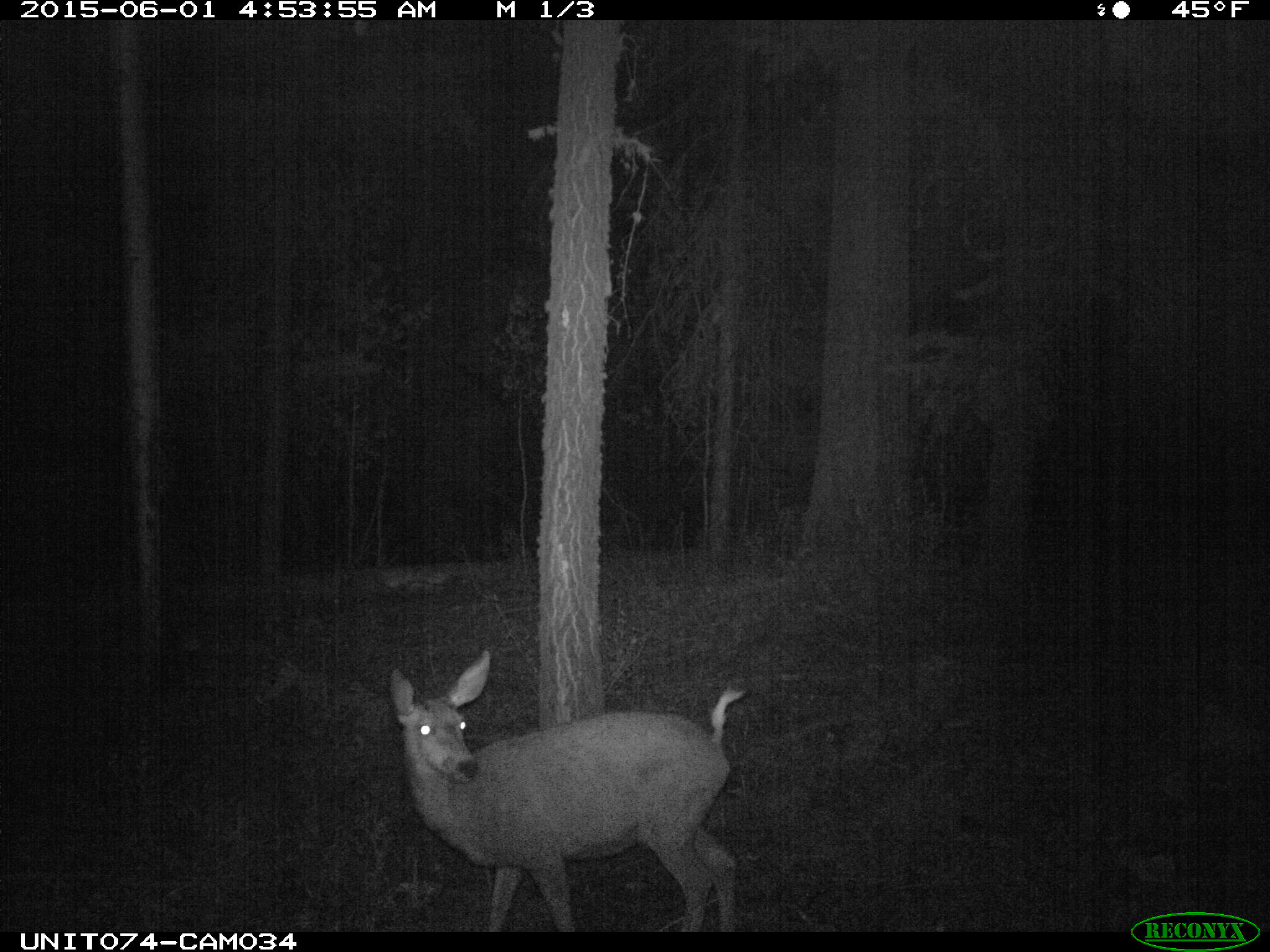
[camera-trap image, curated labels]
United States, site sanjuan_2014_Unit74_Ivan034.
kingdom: Animalia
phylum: Chordata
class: Mammalia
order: Artiodactyla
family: Cervidae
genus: Odocoileus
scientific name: Odocoileus hemionus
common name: mule deer